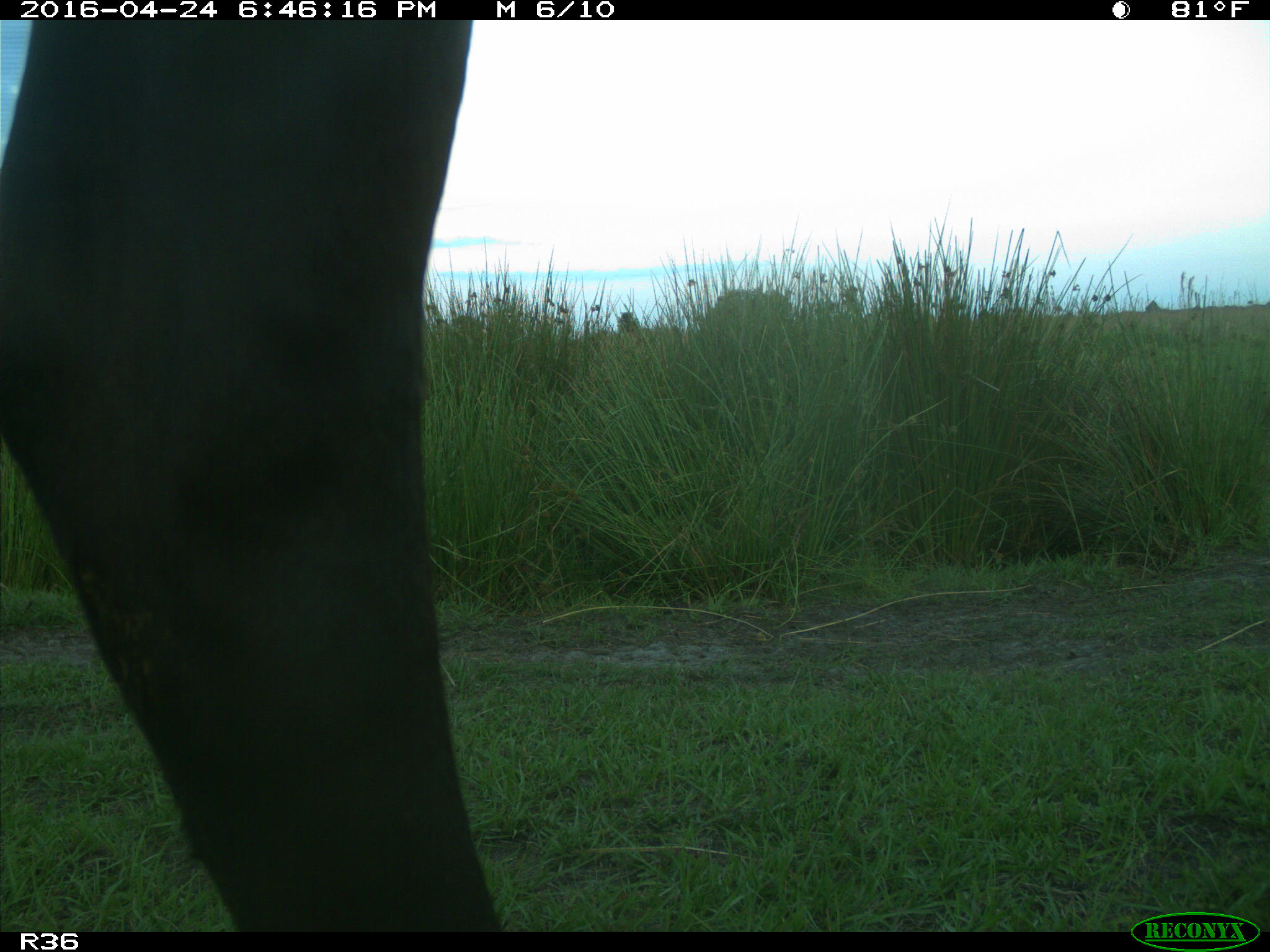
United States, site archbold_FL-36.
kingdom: Animalia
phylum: Chordata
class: Mammalia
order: Artiodactyla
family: Bovidae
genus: Bos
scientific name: Bos taurus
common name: domestic cow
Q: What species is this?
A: Bos taurus (domestic cow).